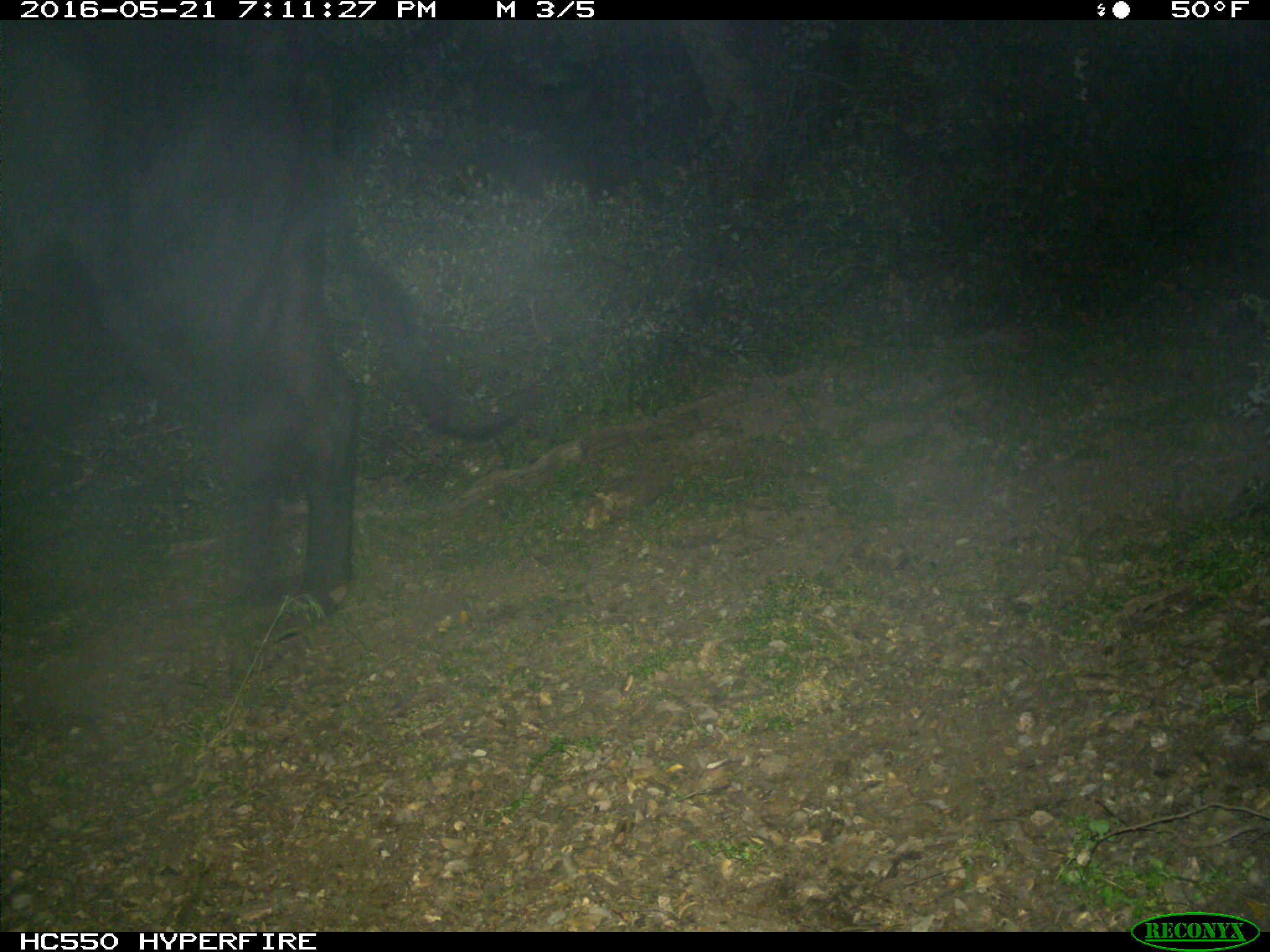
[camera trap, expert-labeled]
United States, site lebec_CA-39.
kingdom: Animalia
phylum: Chordata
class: Mammalia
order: Artiodactyla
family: Bovidae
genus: Bos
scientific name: Bos taurus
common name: domestic cow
Bos taurus (domestic cow).